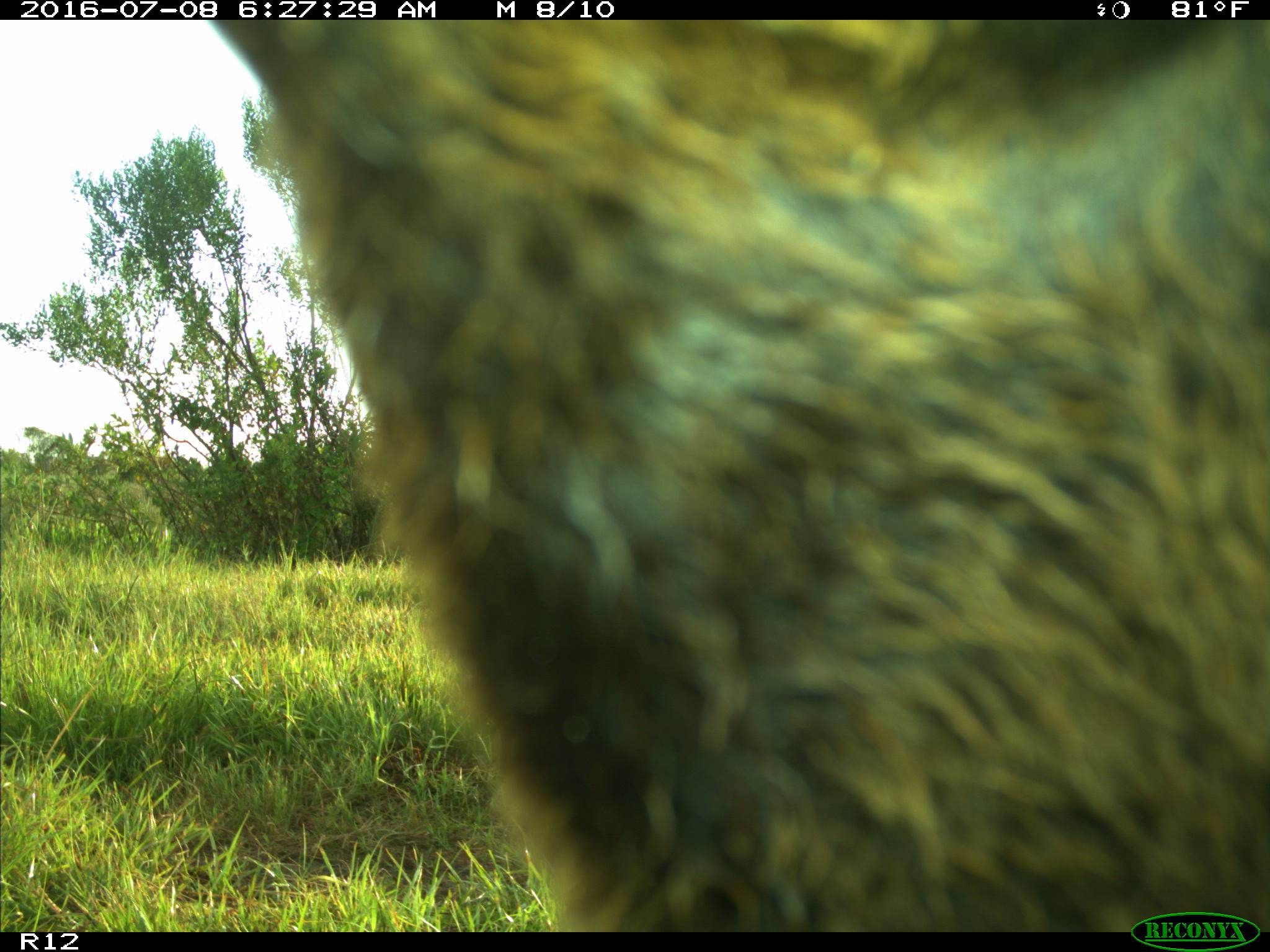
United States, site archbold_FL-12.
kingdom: Animalia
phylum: Chordata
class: Mammalia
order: Artiodactyla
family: Bovidae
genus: Bos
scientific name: Bos taurus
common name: domestic cow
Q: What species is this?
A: Bos taurus (domestic cow).